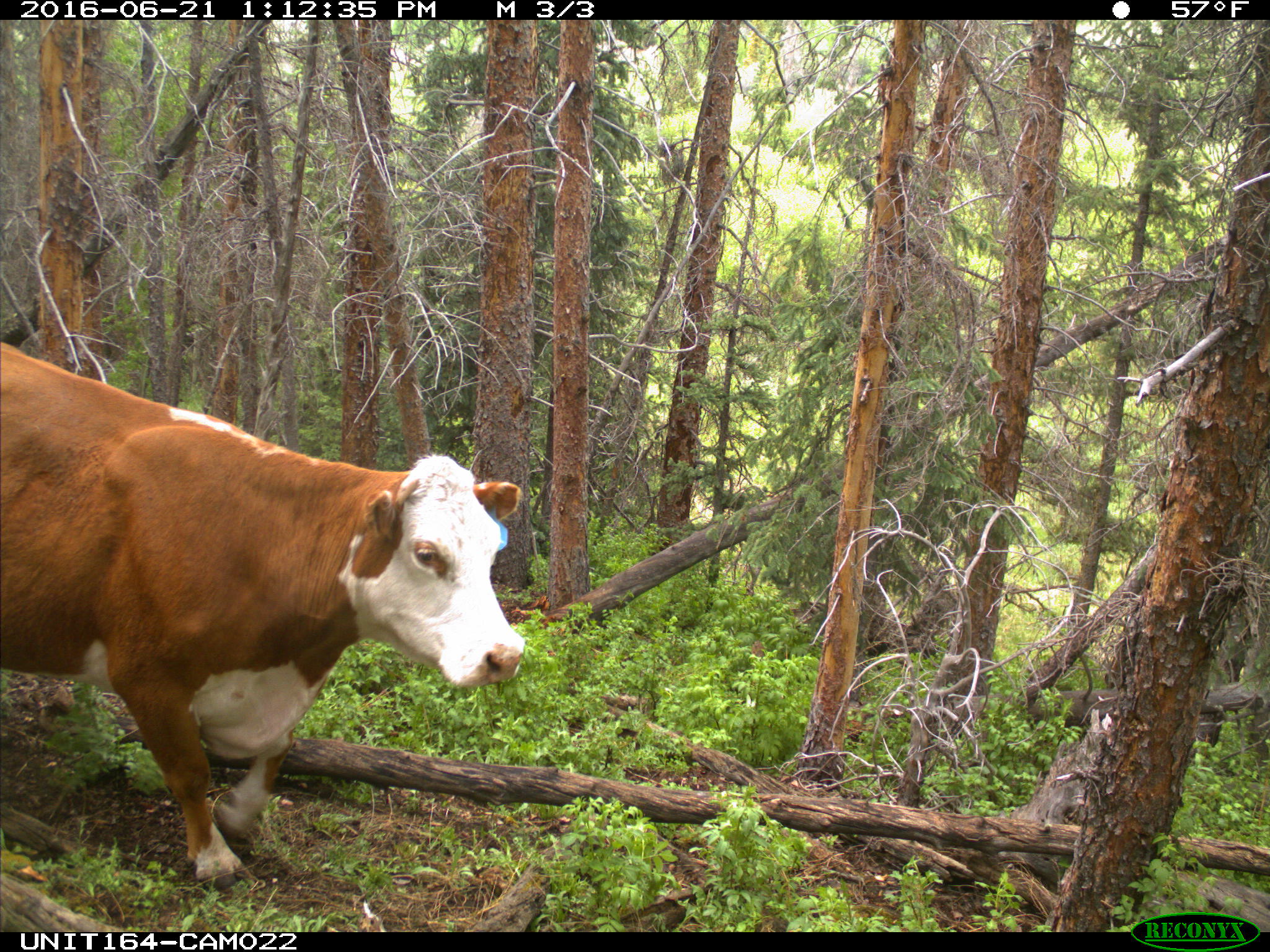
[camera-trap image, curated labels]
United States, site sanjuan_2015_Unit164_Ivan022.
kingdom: Animalia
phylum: Chordata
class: Mammalia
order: Artiodactyla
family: Bovidae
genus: Bos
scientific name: Bos taurus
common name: domestic cow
Bos taurus (domestic cow).